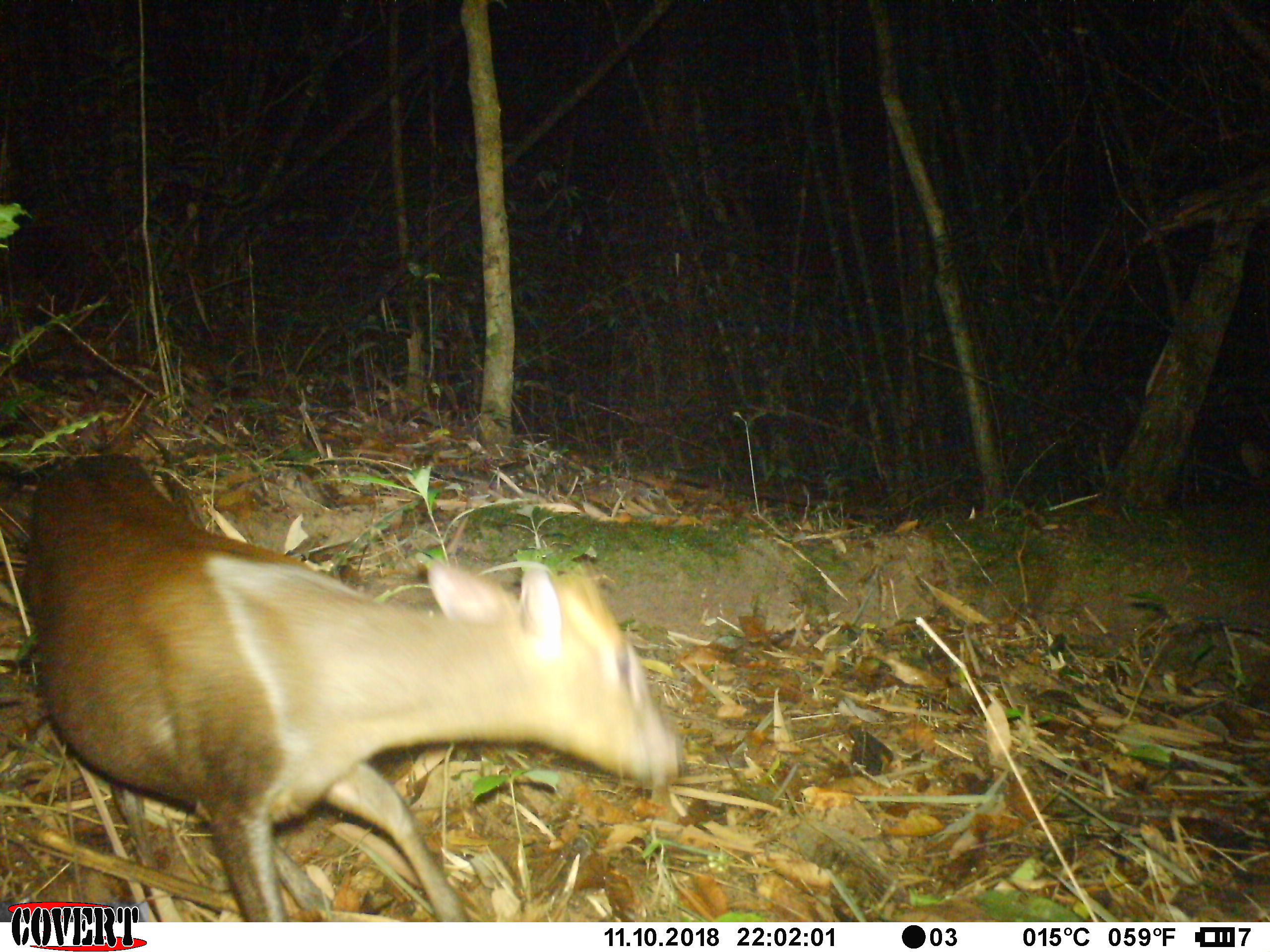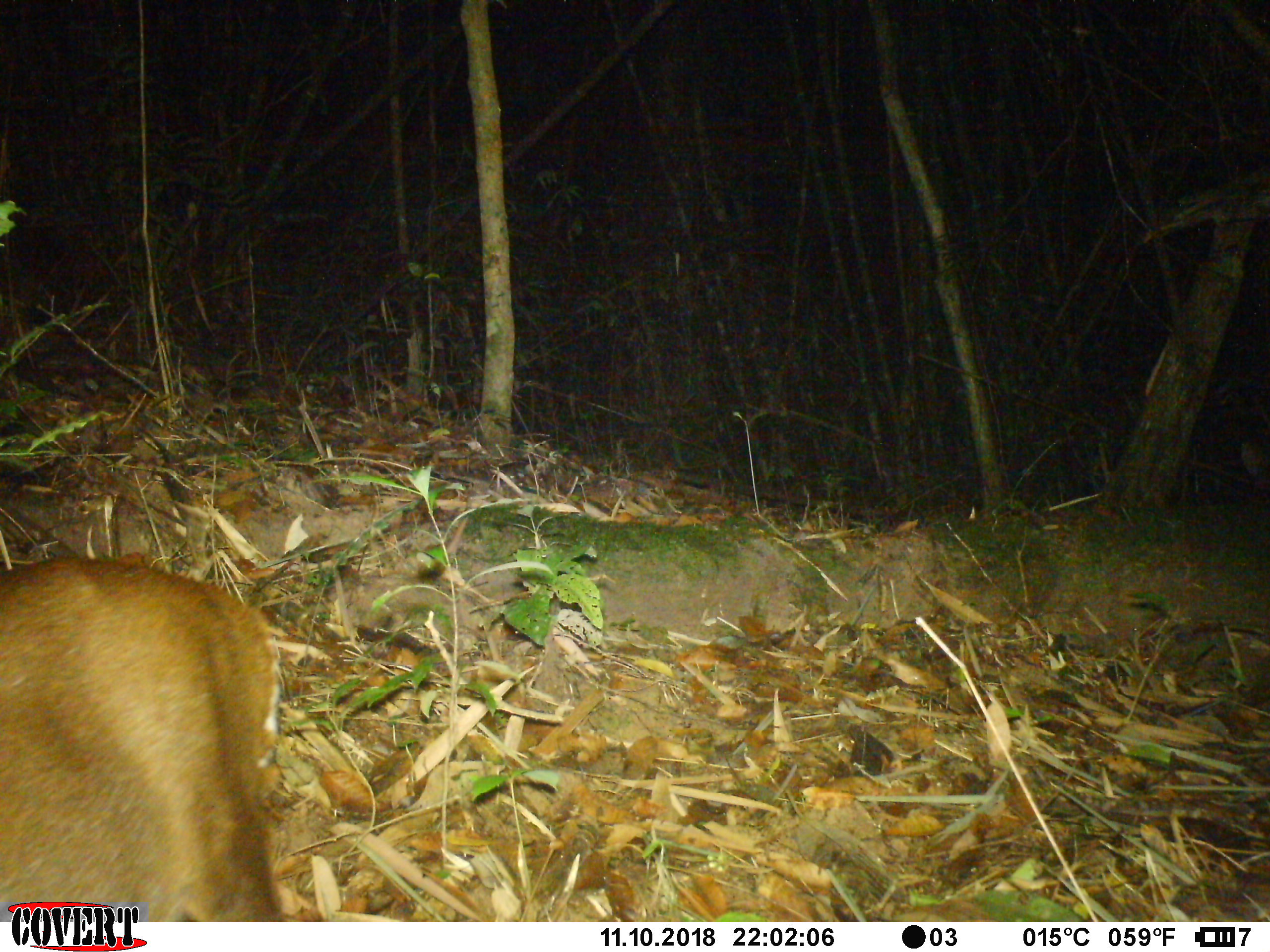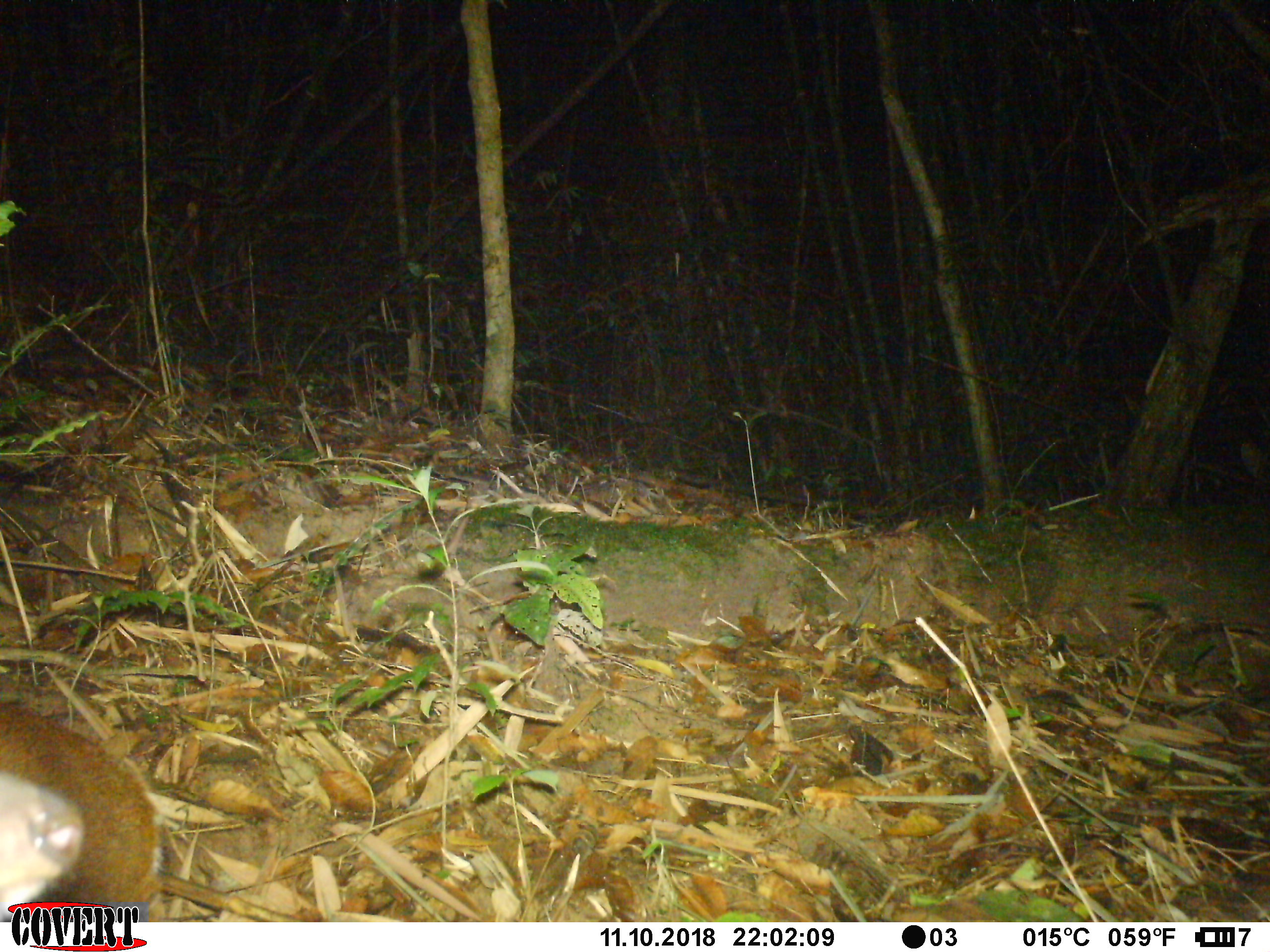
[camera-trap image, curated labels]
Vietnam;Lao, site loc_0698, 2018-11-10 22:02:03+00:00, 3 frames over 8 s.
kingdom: Animalia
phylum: Chordata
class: Mammalia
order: Artiodactyla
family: Cervidae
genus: Muntiacus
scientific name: Muntiacus rooseveltorum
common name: roosevelt's muntjac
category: roosevelts muntjac group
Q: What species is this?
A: Roosevelts muntjac group (roosevelt's muntjac) (Muntiacus rooseveltorum).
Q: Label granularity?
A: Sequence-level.